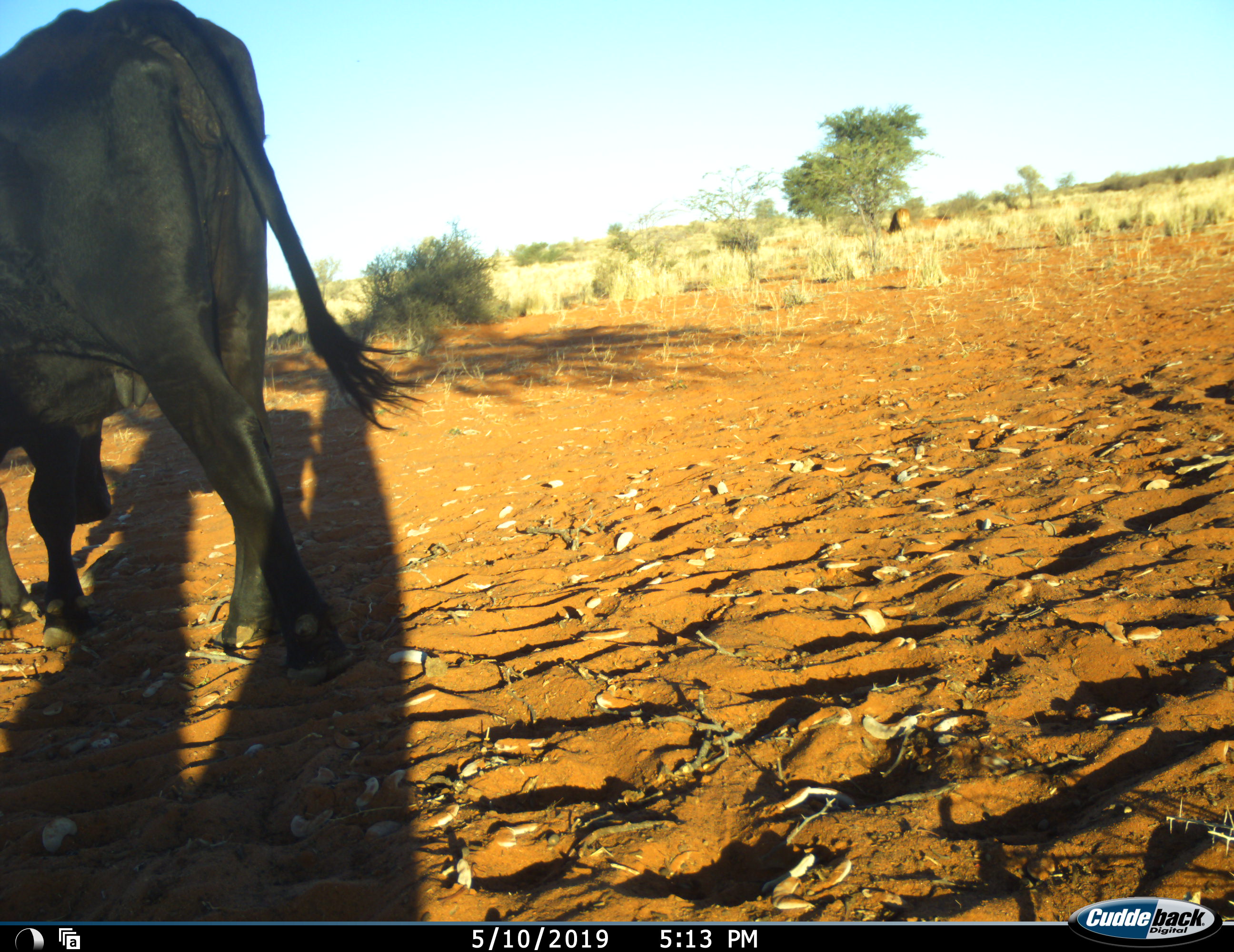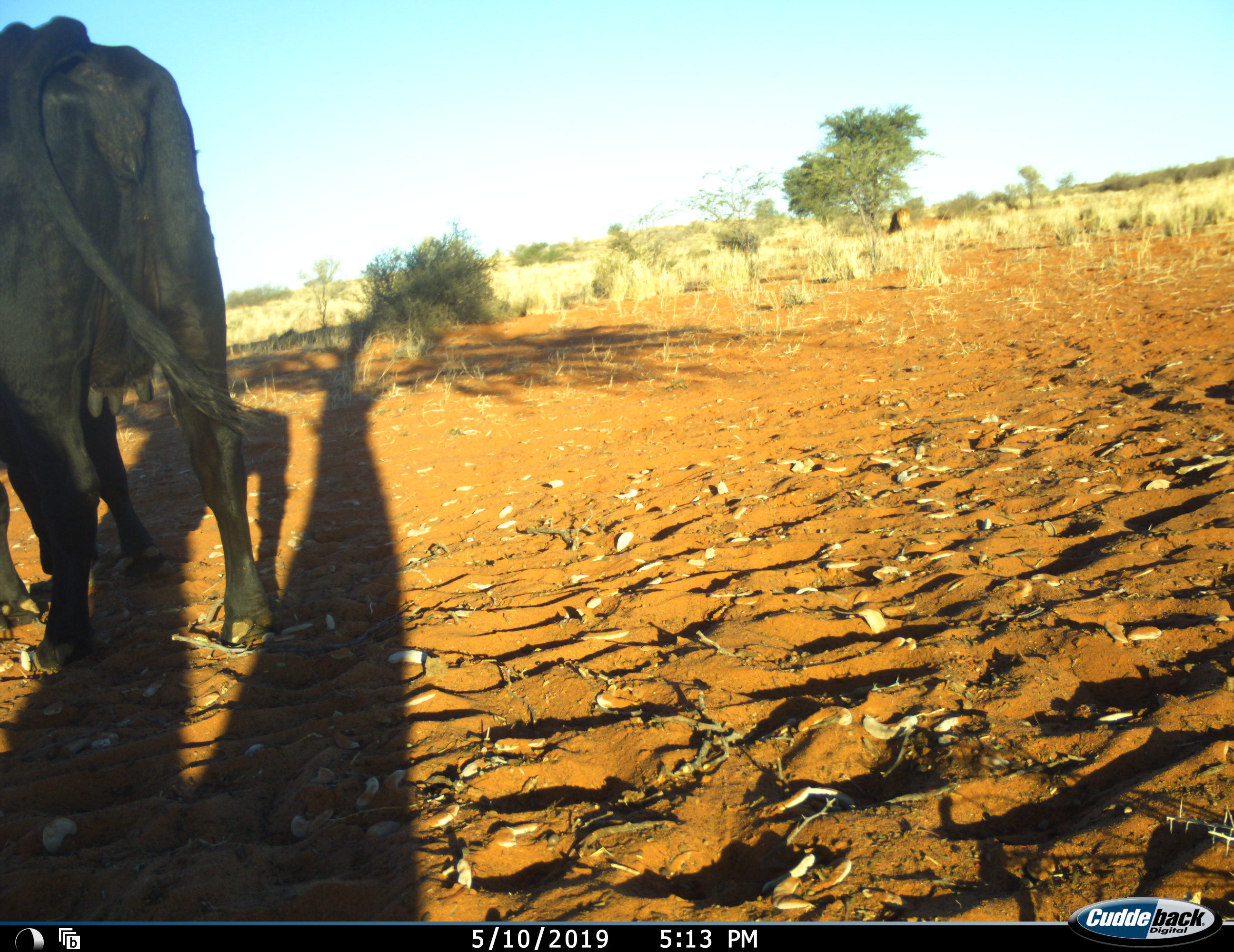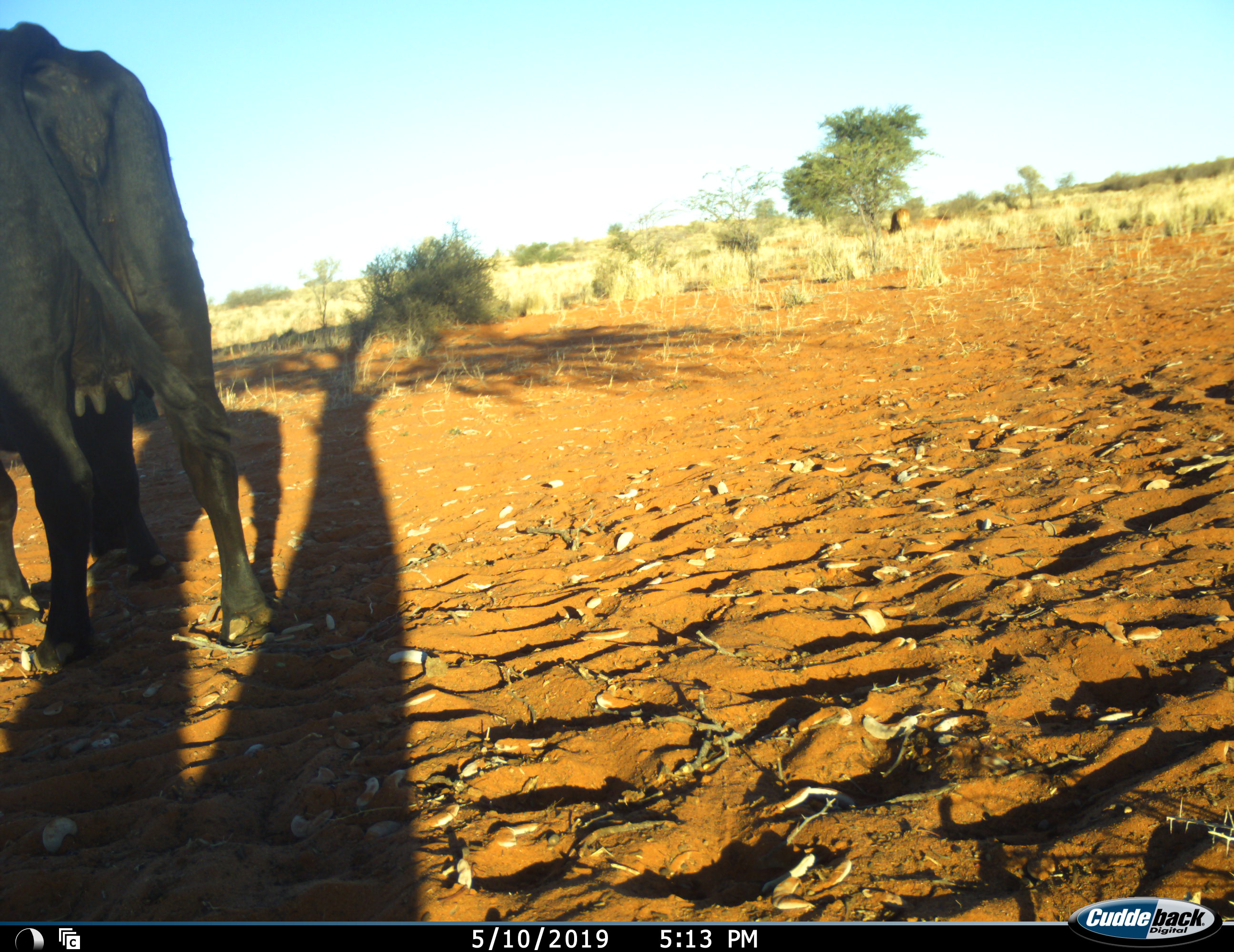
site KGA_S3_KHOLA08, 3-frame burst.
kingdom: Animalia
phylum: Chordata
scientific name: Vertebrata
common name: domestic animal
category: domesticanimal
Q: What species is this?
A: Domesticanimal (domestic animal) (Vertebrata).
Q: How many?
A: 1.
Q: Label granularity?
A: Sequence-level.